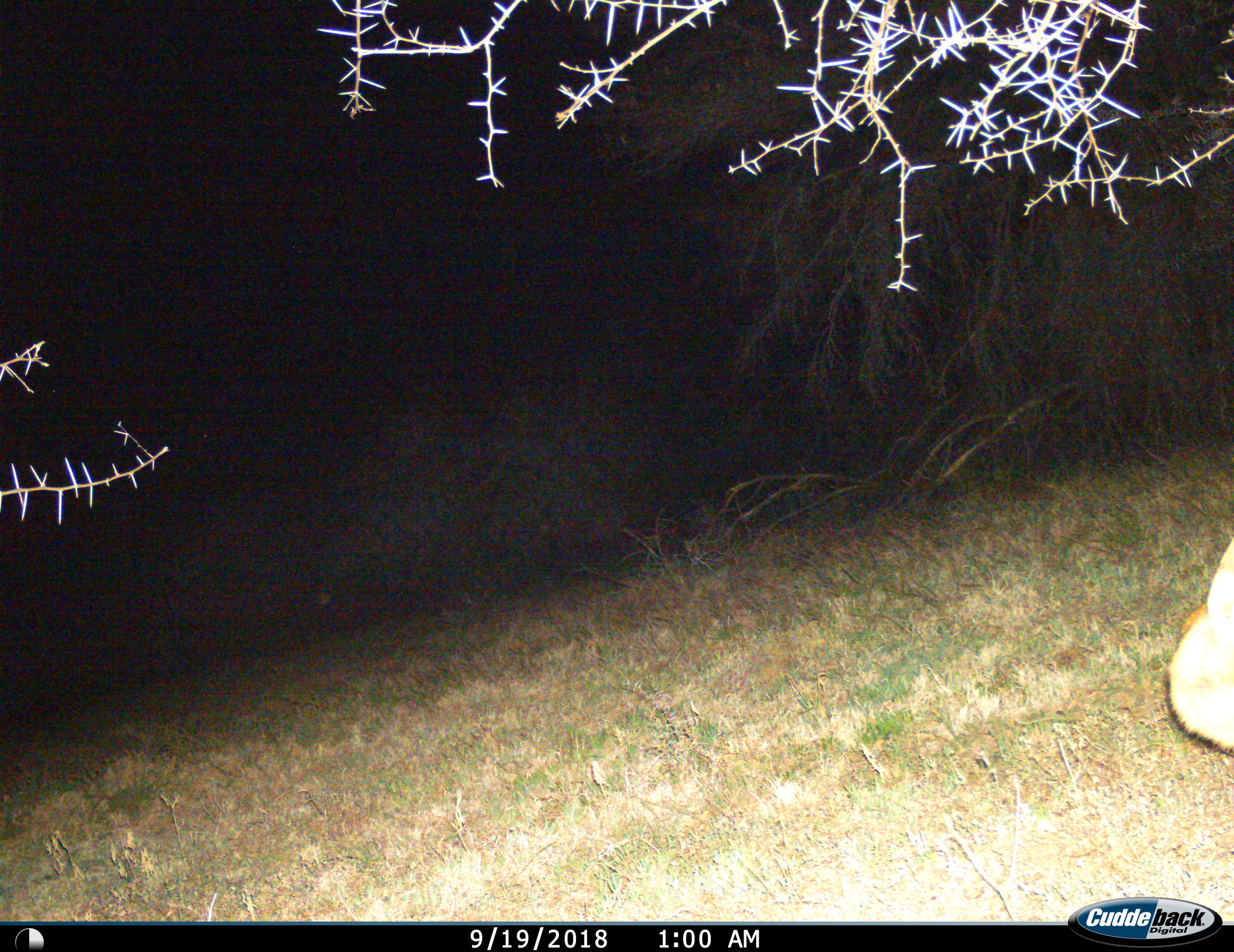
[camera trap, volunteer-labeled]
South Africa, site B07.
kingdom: Animalia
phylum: Chordata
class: Mammalia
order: Carnivora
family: Felidae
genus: Caracal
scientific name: Caracal caracal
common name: caracal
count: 1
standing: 0%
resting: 100%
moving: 0%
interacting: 0%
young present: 0%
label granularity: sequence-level